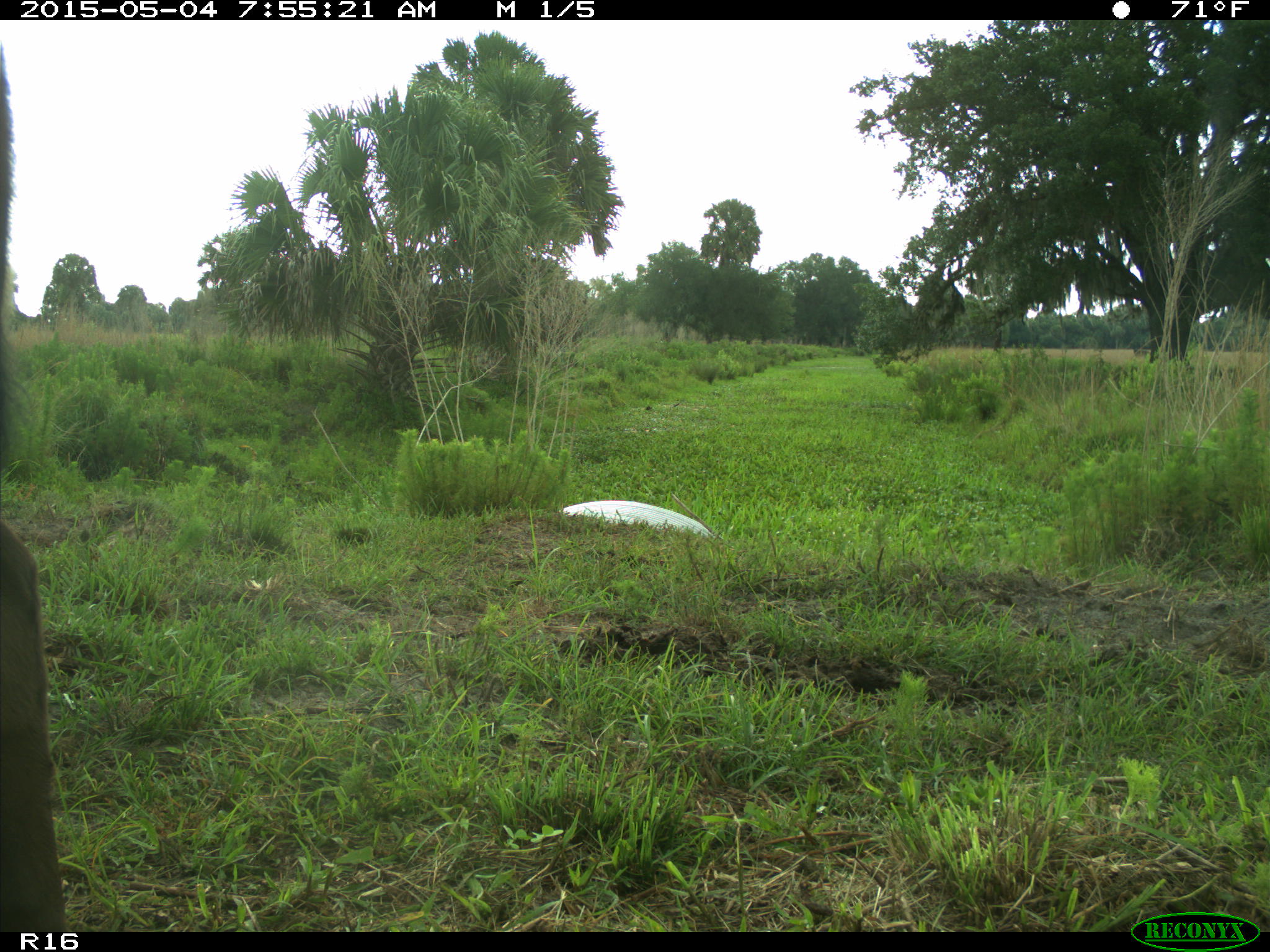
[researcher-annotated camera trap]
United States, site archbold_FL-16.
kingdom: Animalia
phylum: Chordata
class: Mammalia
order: Artiodactyla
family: Bovidae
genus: Bos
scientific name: Bos taurus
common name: domestic cow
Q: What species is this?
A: Bos taurus (domestic cow).